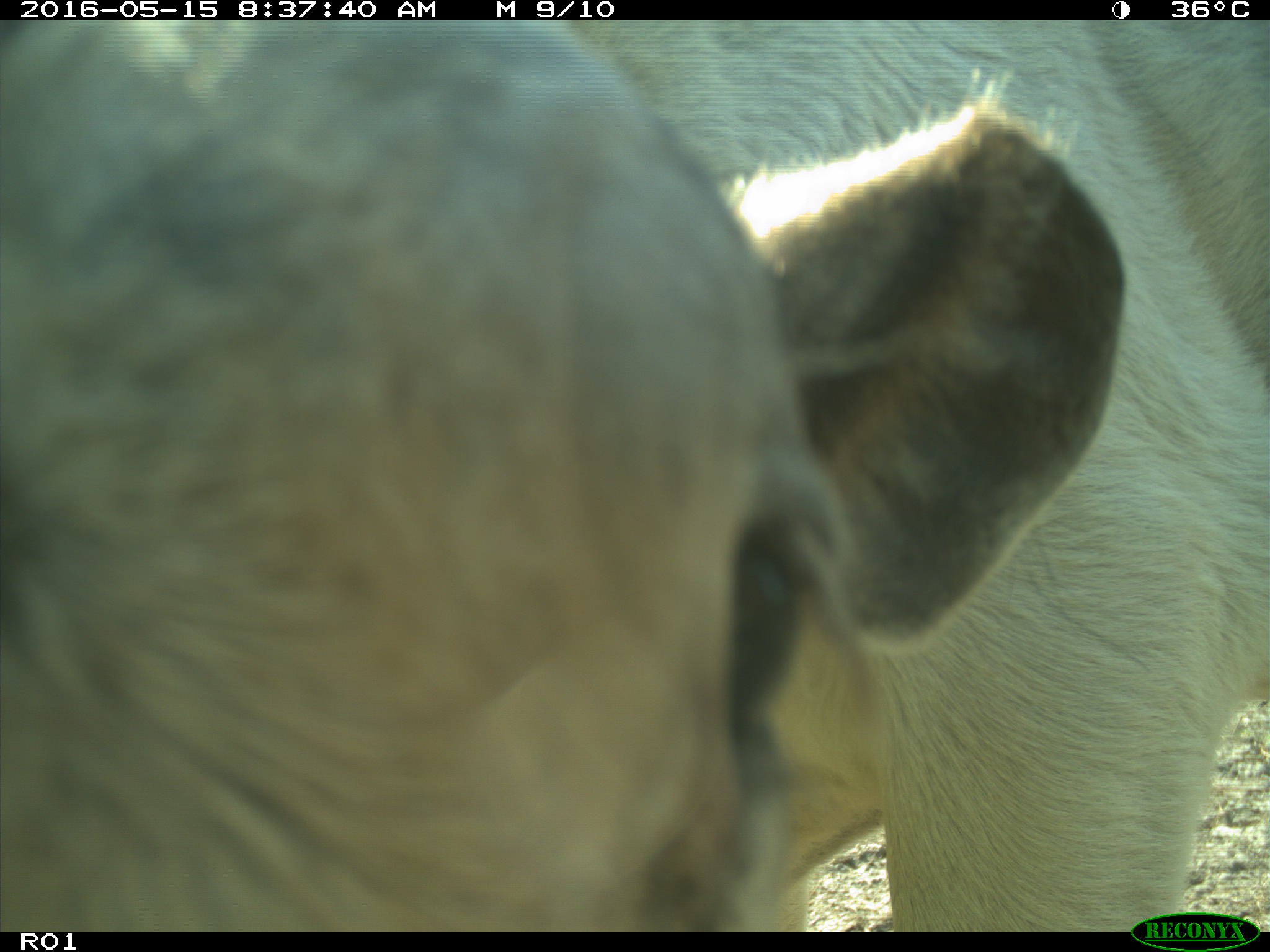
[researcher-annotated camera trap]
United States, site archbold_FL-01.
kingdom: Animalia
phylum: Chordata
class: Mammalia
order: Artiodactyla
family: Bovidae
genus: Bos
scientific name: Bos taurus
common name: domestic cow